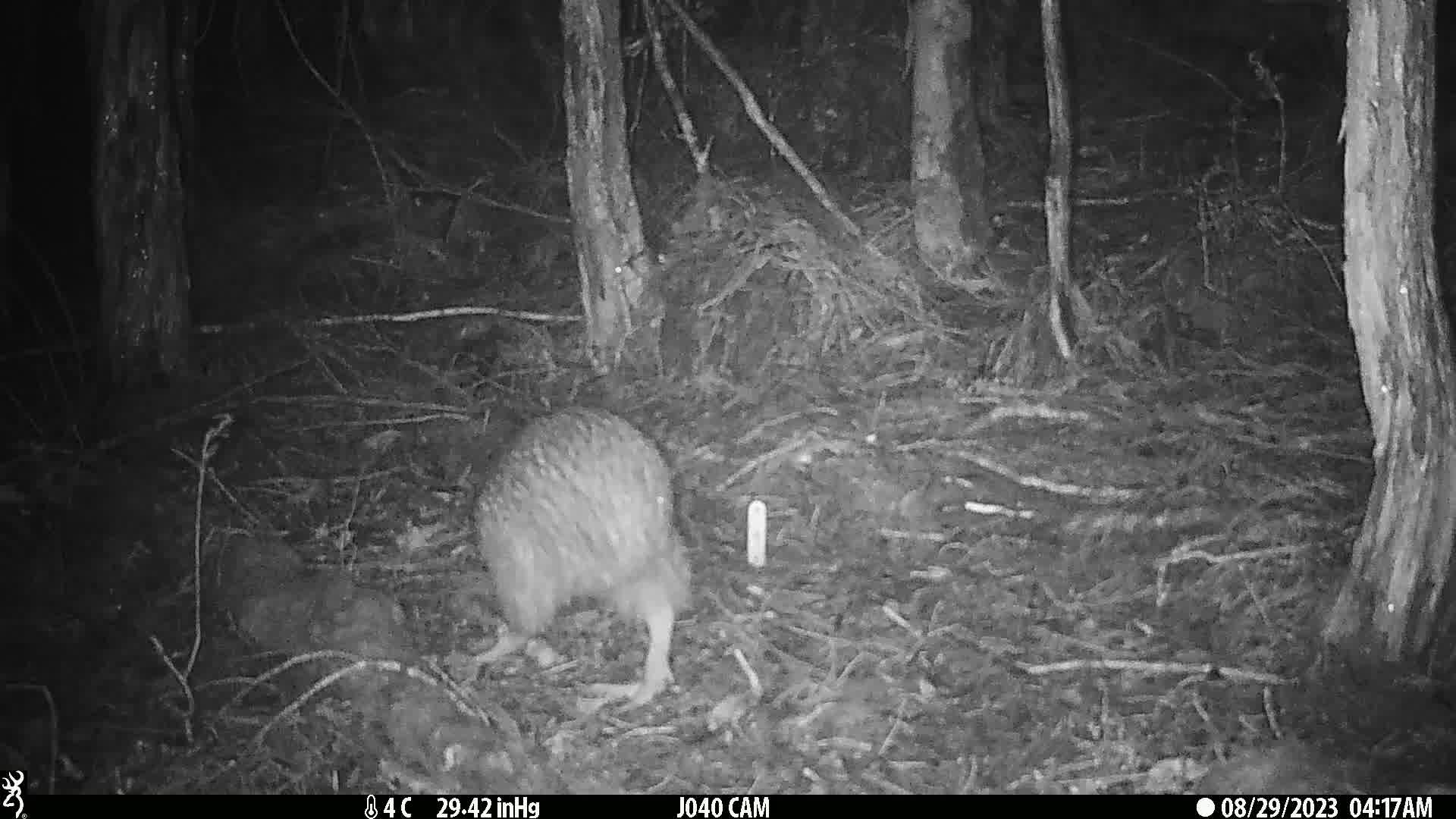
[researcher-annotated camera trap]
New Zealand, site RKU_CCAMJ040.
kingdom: Animalia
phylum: Chordata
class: Aves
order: Apterygiformes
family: Apterygidae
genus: Apteryx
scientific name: Apteryx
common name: kiwi